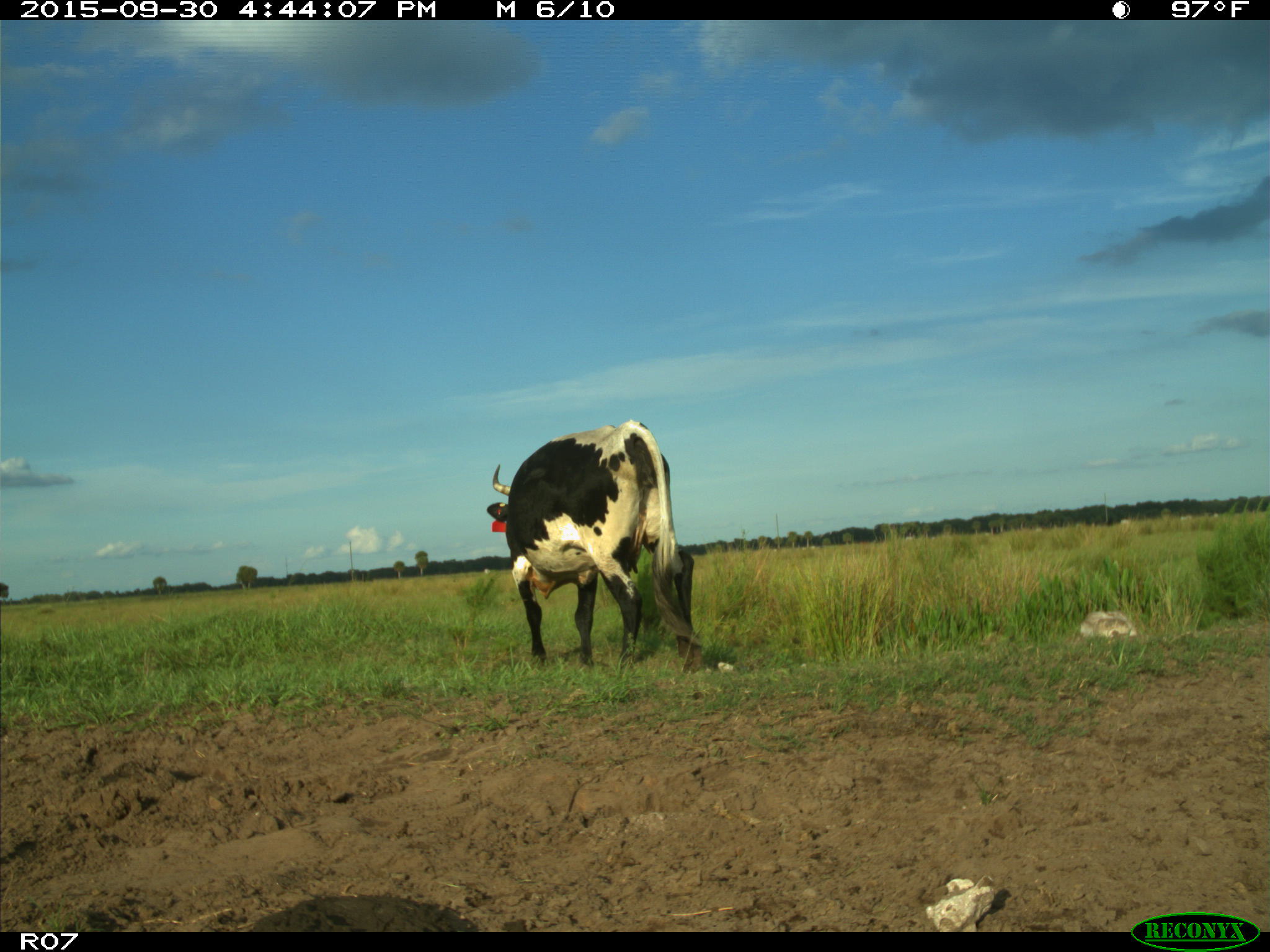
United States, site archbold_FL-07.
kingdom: Animalia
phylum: Chordata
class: Mammalia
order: Artiodactyla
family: Bovidae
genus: Bos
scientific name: Bos taurus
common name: domestic cow